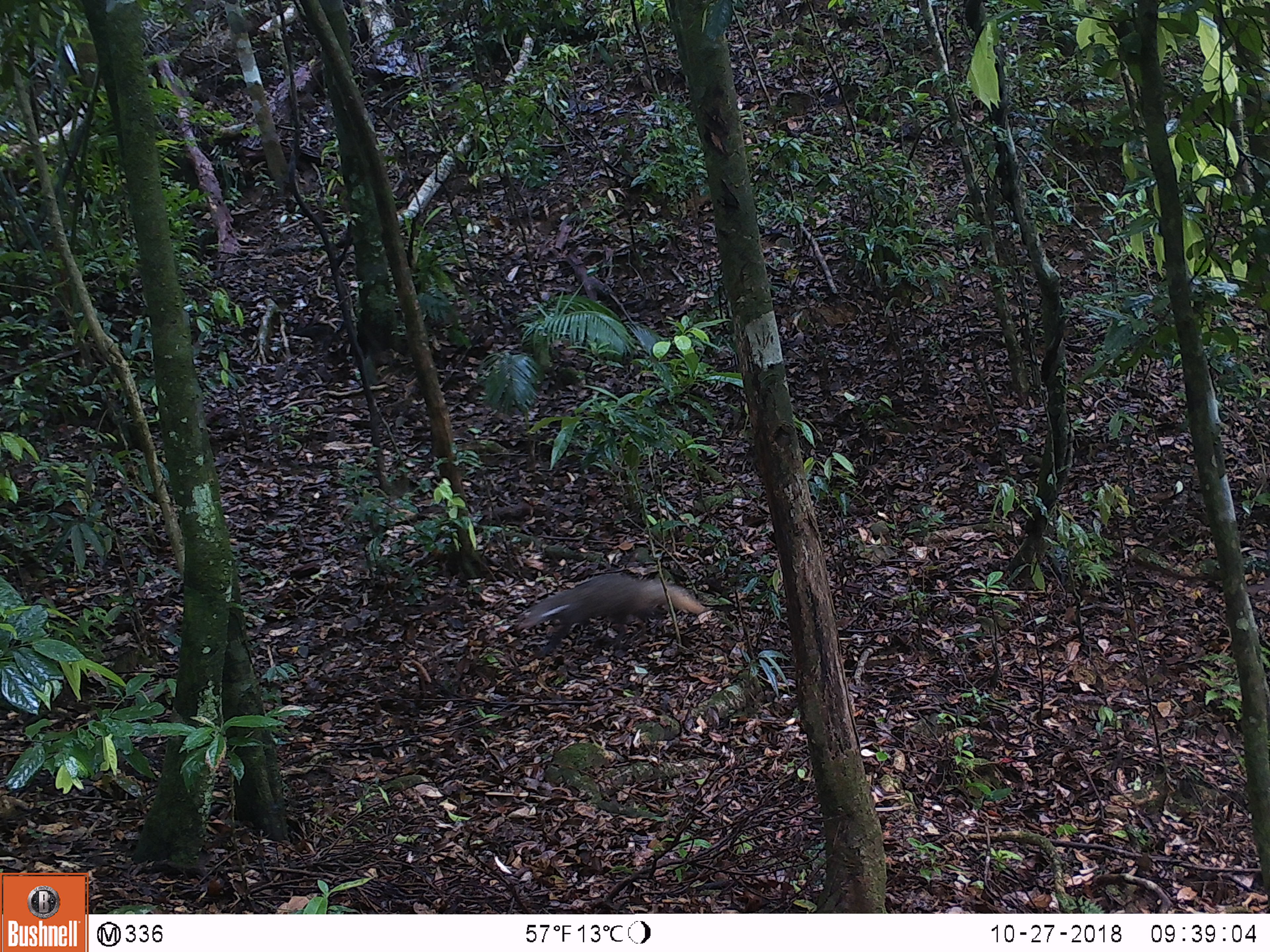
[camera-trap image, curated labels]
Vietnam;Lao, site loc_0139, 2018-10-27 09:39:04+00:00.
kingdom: Animalia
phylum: Chordata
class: Mammalia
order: Carnivora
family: Herpestidae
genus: Urva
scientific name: Urva urva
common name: crab-eating mongoose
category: crab eating mongoose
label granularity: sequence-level